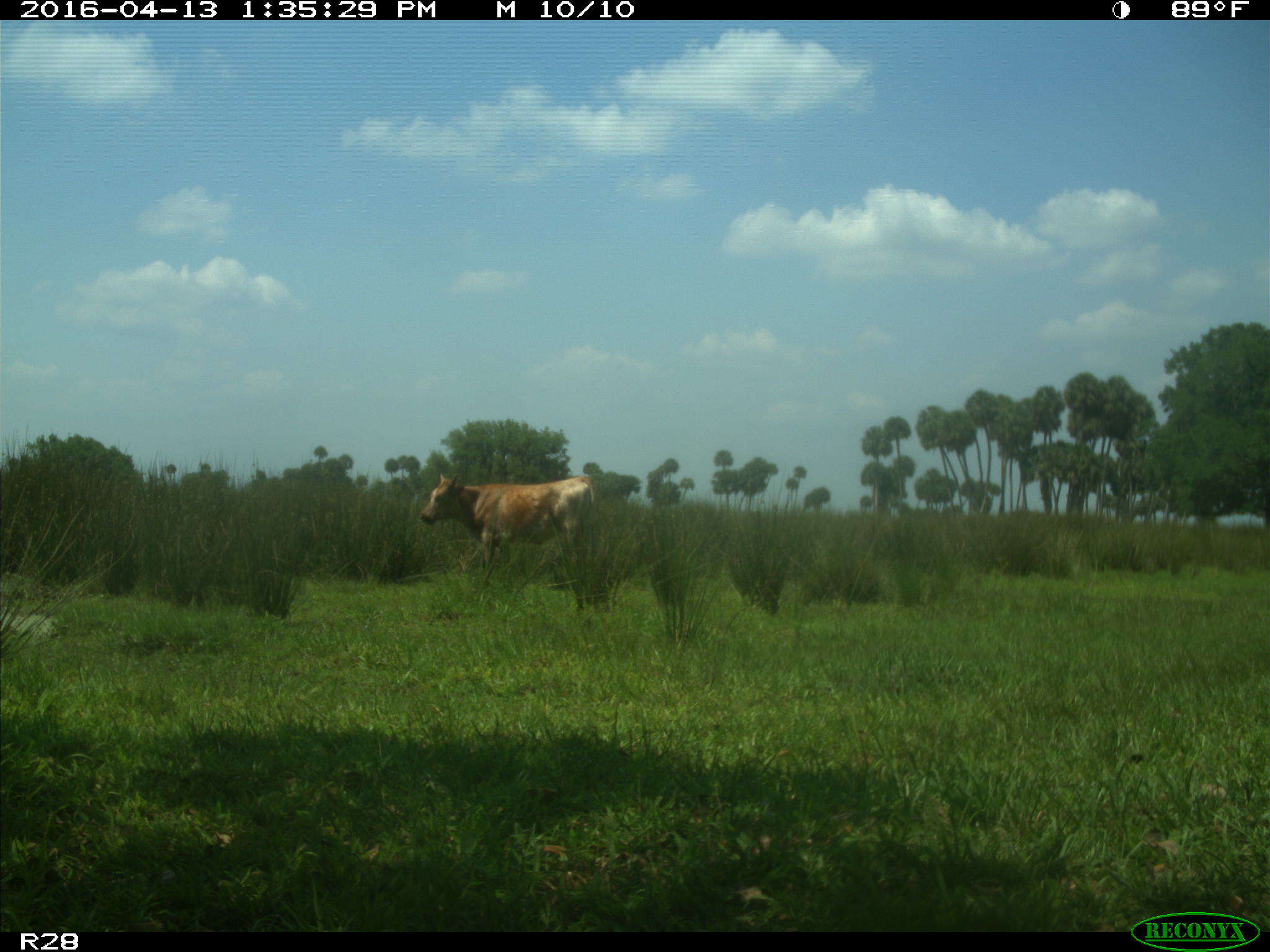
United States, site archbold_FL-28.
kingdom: Animalia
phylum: Chordata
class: Mammalia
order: Artiodactyla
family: Bovidae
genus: Bos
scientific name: Bos taurus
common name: domestic cow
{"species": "Bos taurus (domestic cow)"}